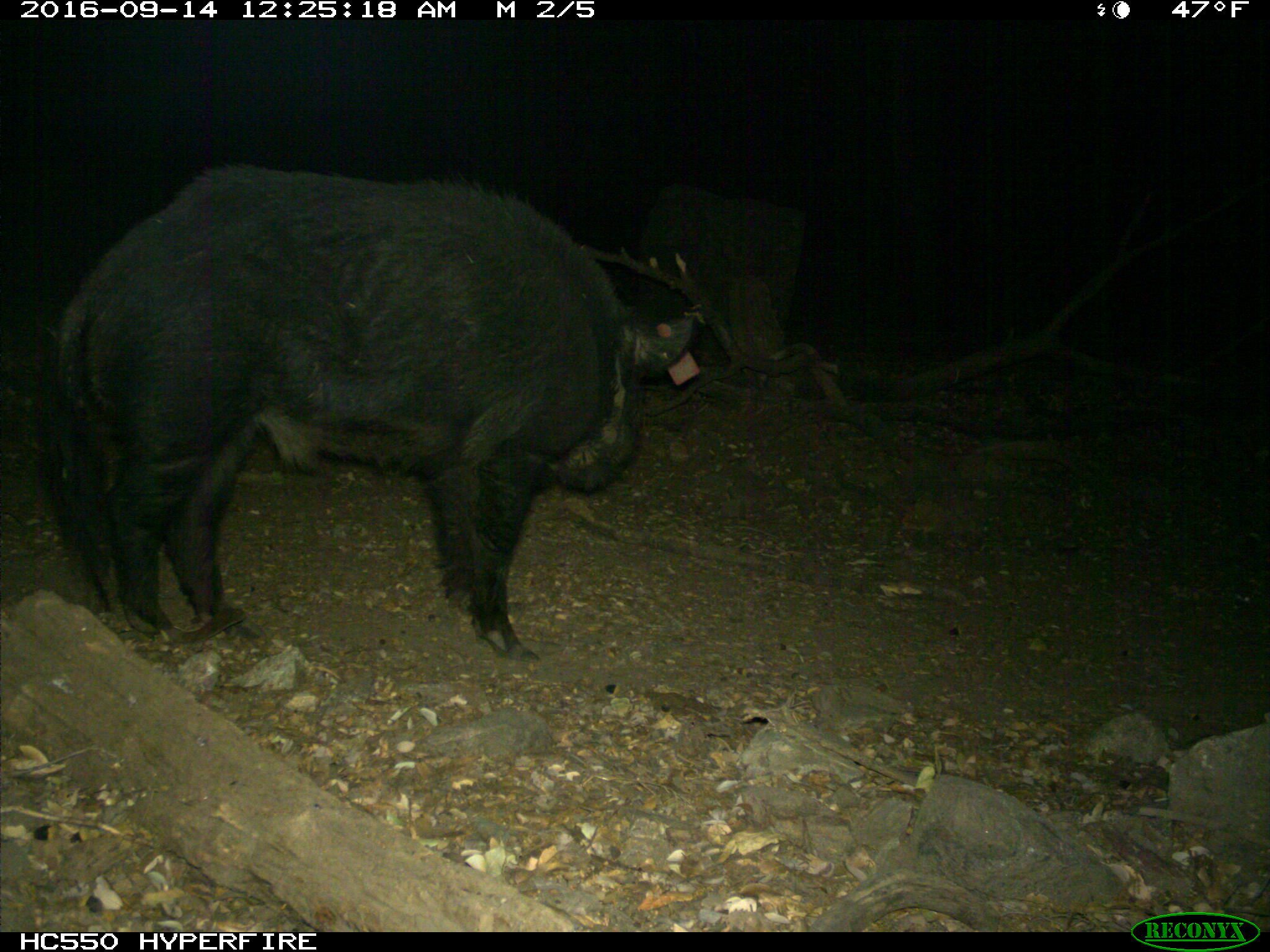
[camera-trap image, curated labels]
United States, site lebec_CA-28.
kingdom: Animalia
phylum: Chordata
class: Mammalia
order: Artiodactyla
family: Suidae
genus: Sus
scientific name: Sus scrofa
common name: wild boar